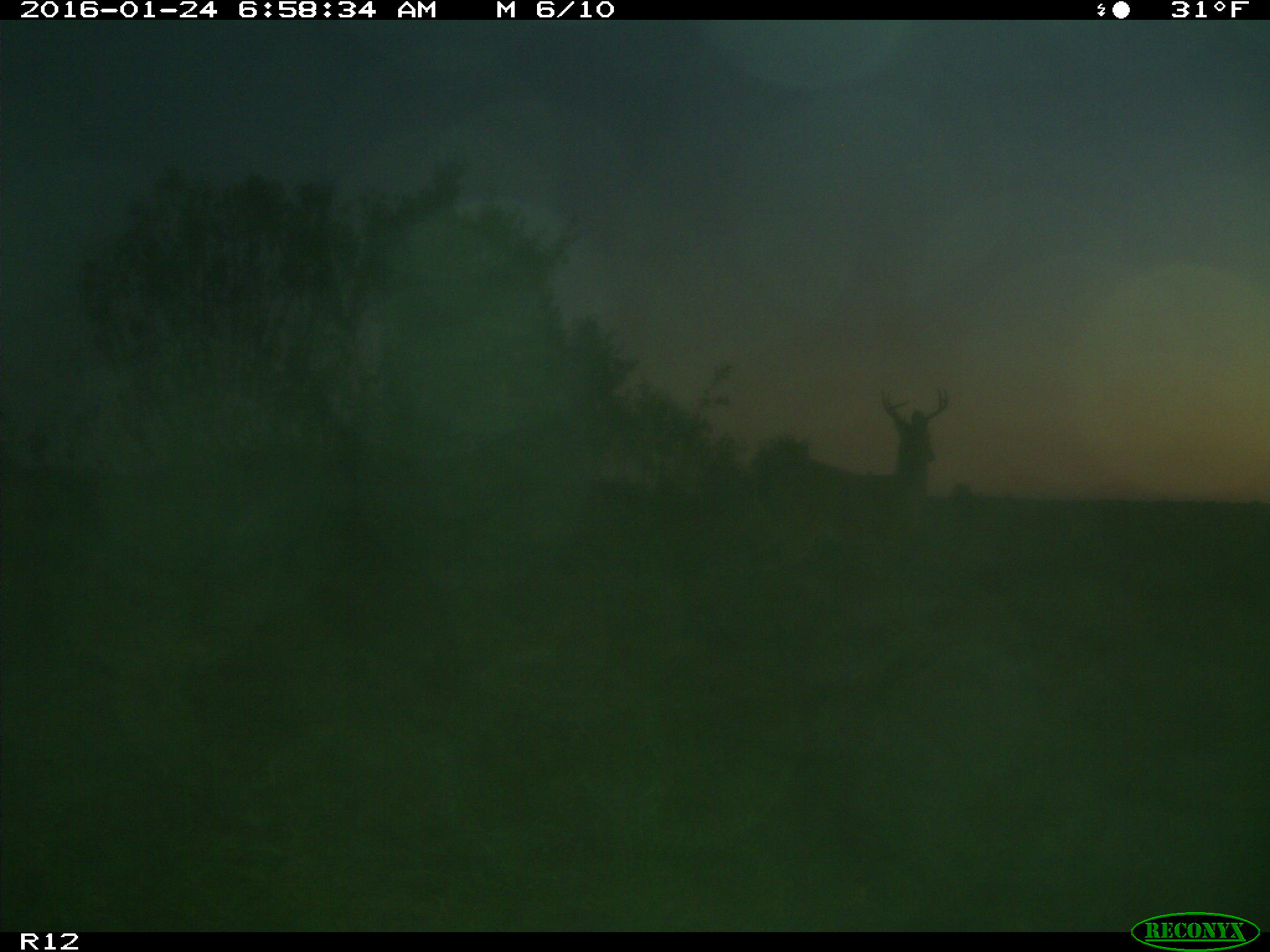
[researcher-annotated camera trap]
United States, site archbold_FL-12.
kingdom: Animalia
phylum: Chordata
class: Mammalia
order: Artiodactyla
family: Cervidae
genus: Odocoileus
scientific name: Odocoileus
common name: deer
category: unidentified deer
Unidentified deer (deer) (Odocoileus).